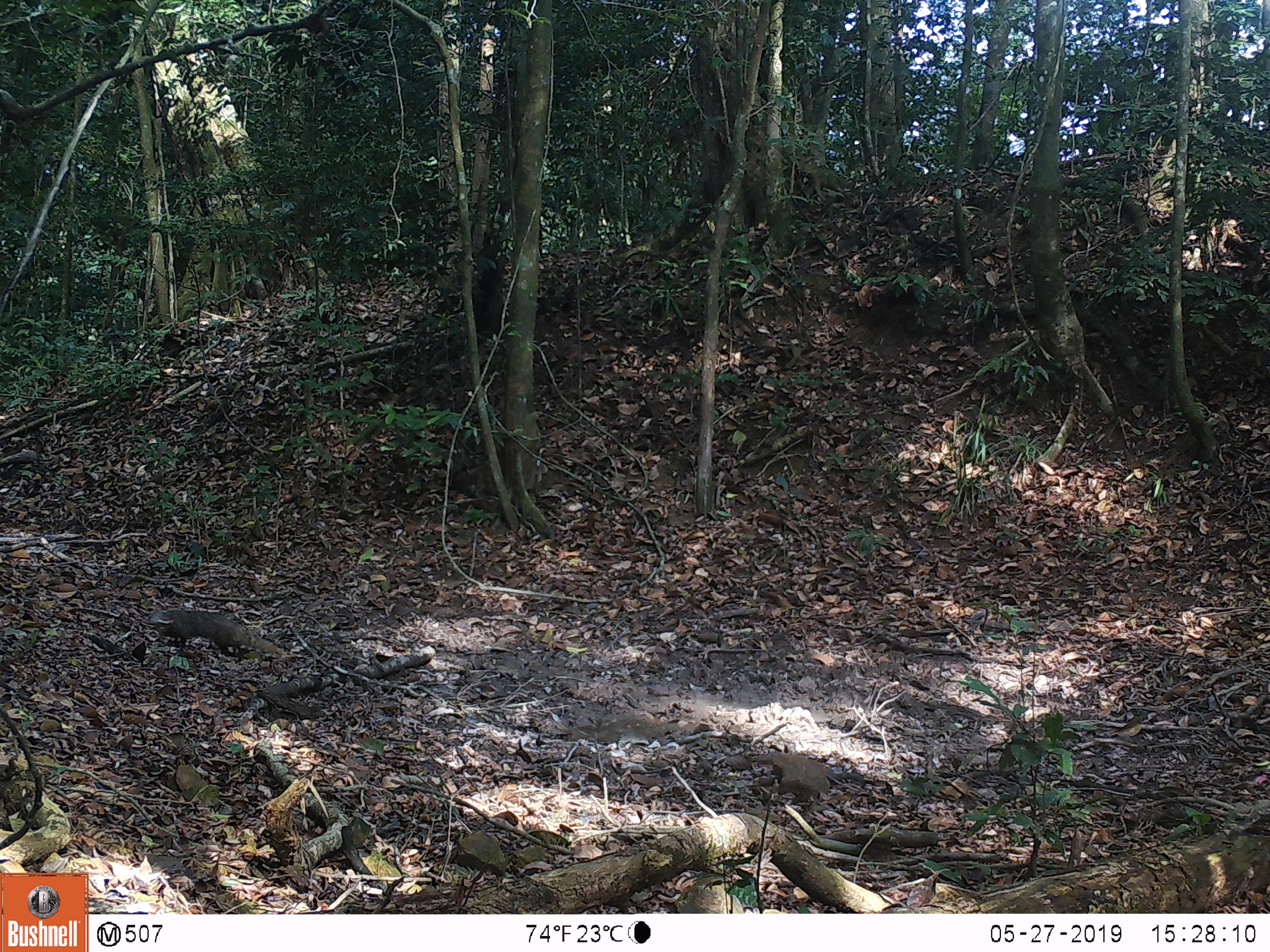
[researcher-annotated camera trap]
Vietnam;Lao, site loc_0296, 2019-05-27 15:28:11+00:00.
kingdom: Animalia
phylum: Chordata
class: Mammalia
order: Carnivora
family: Herpestidae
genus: Urva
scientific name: Urva urva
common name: crab-eating mongoose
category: crab eating mongoose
Crab eating mongoose (crab-eating mongoose) (Urva urva). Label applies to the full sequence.